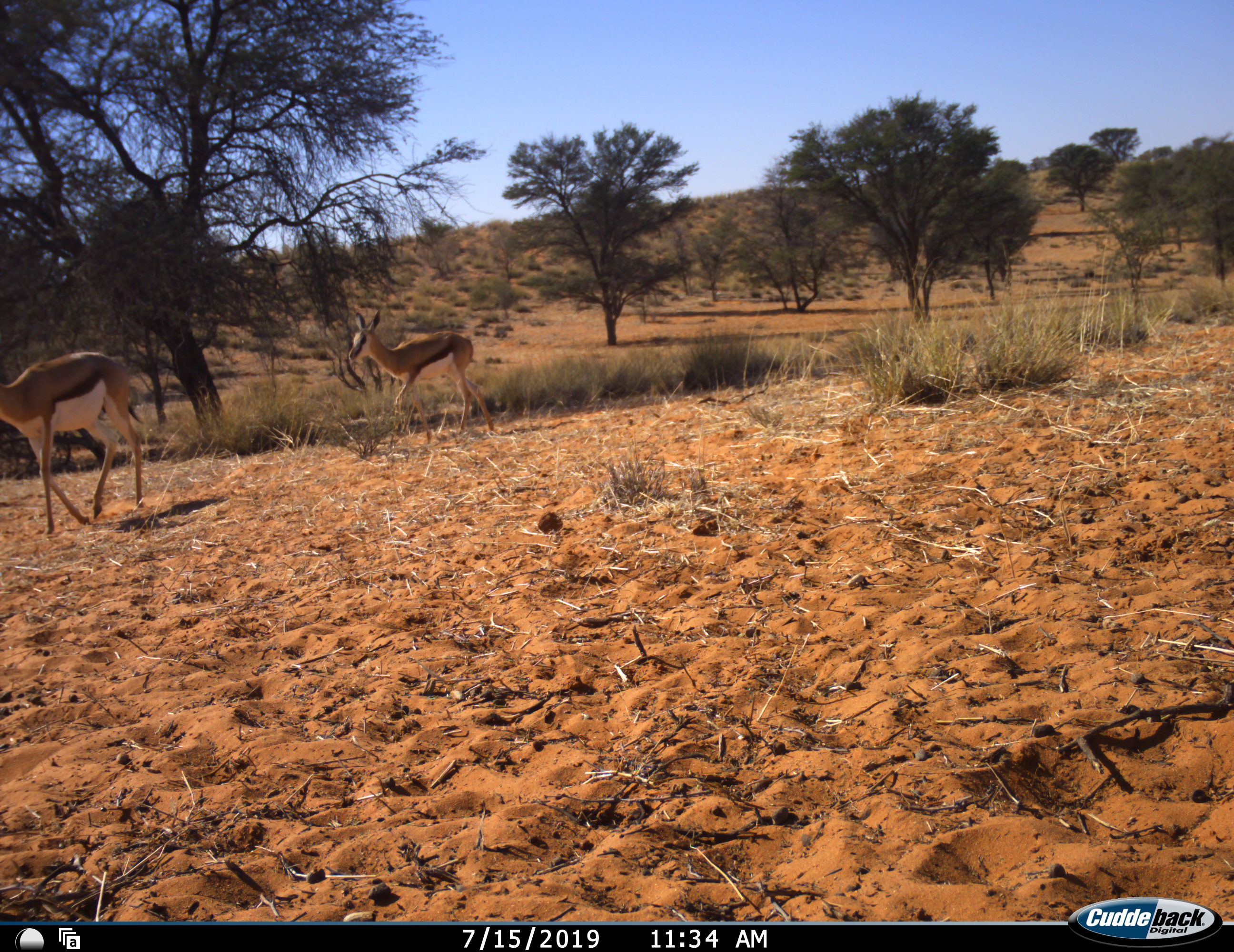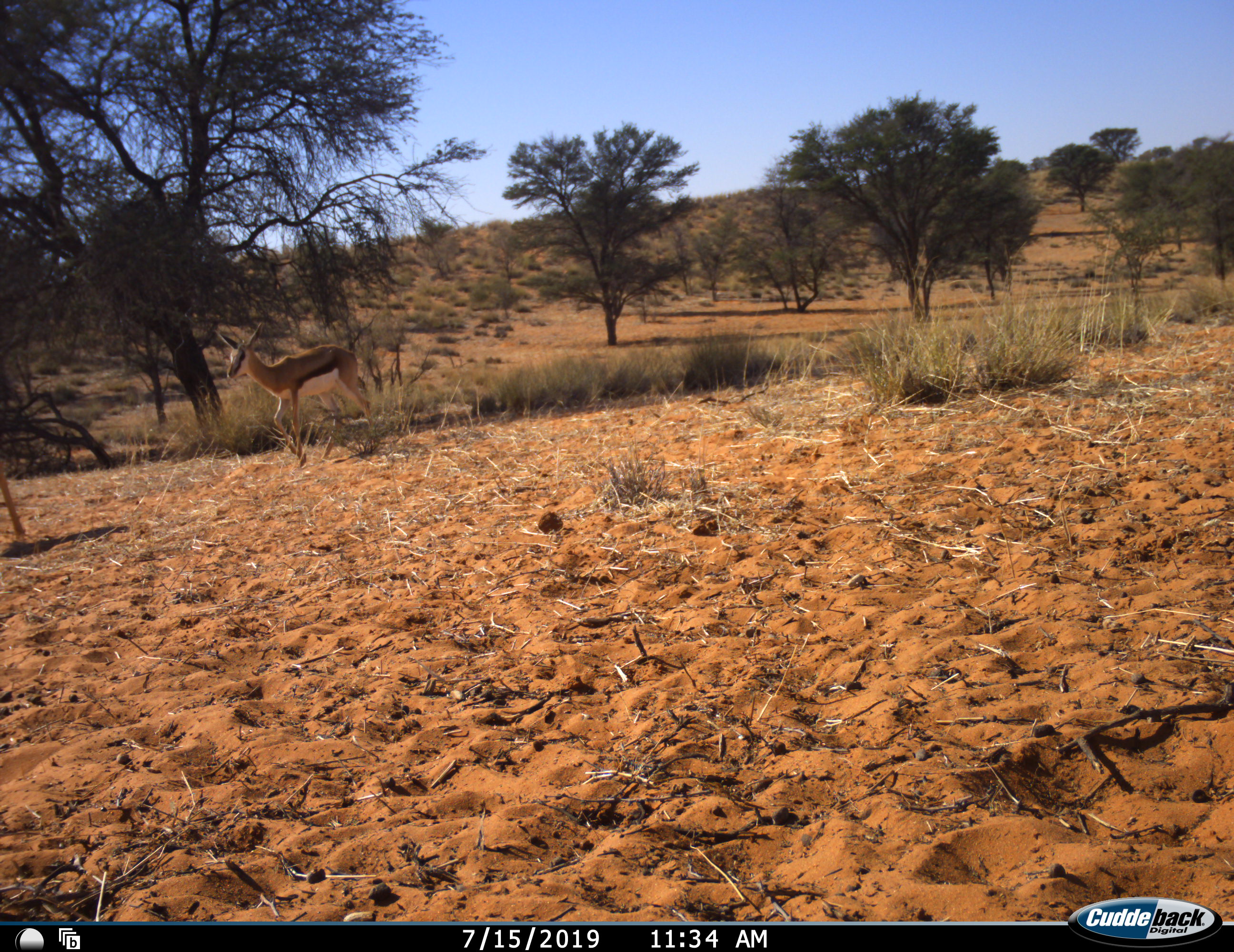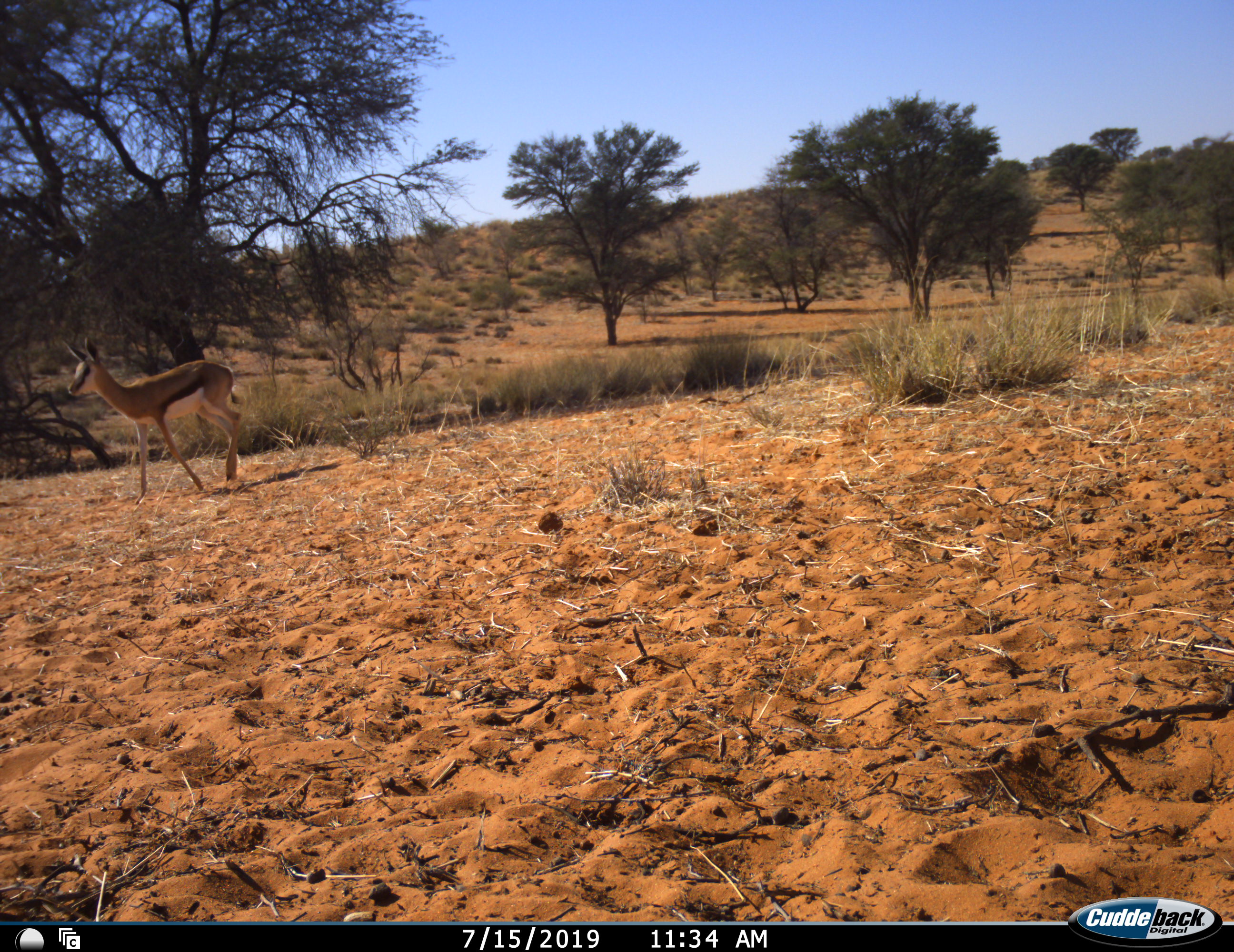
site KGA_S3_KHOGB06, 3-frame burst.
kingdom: Animalia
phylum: Chordata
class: Mammalia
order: Artiodactyla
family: Bovidae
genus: Antidorcas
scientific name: Antidorcas marsupialis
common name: springbok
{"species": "springbok (Antidorcas marsupialis)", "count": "2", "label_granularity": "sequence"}